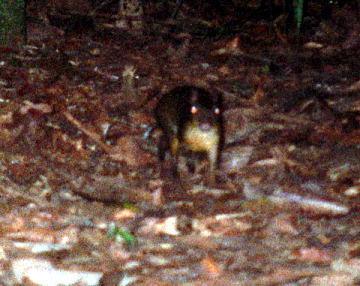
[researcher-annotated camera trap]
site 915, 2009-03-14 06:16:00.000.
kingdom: Animalia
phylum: Chordata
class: Mammalia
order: Rodentia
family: Dasyproctidae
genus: Myoprocta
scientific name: Myoprocta pratti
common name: green acouchi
Myoprocta pratti (green acouchi).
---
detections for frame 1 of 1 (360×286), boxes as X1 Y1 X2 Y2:
myoprocta pratti: 142 83 226 187